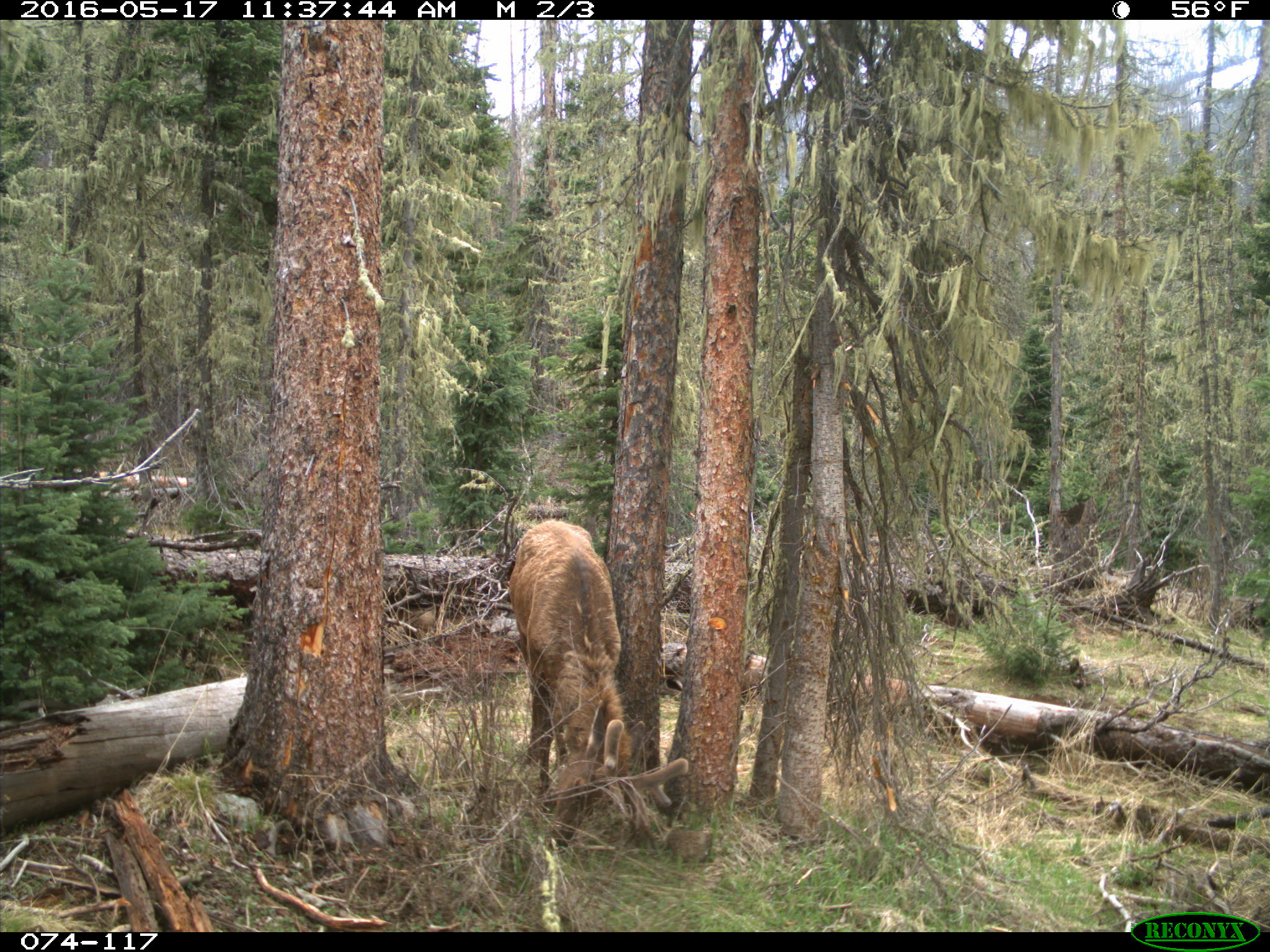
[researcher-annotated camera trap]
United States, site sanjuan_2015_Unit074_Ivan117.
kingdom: Animalia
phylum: Chordata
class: Mammalia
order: Artiodactyla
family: Cervidae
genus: Cervus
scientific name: Cervus elaphus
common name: red deer